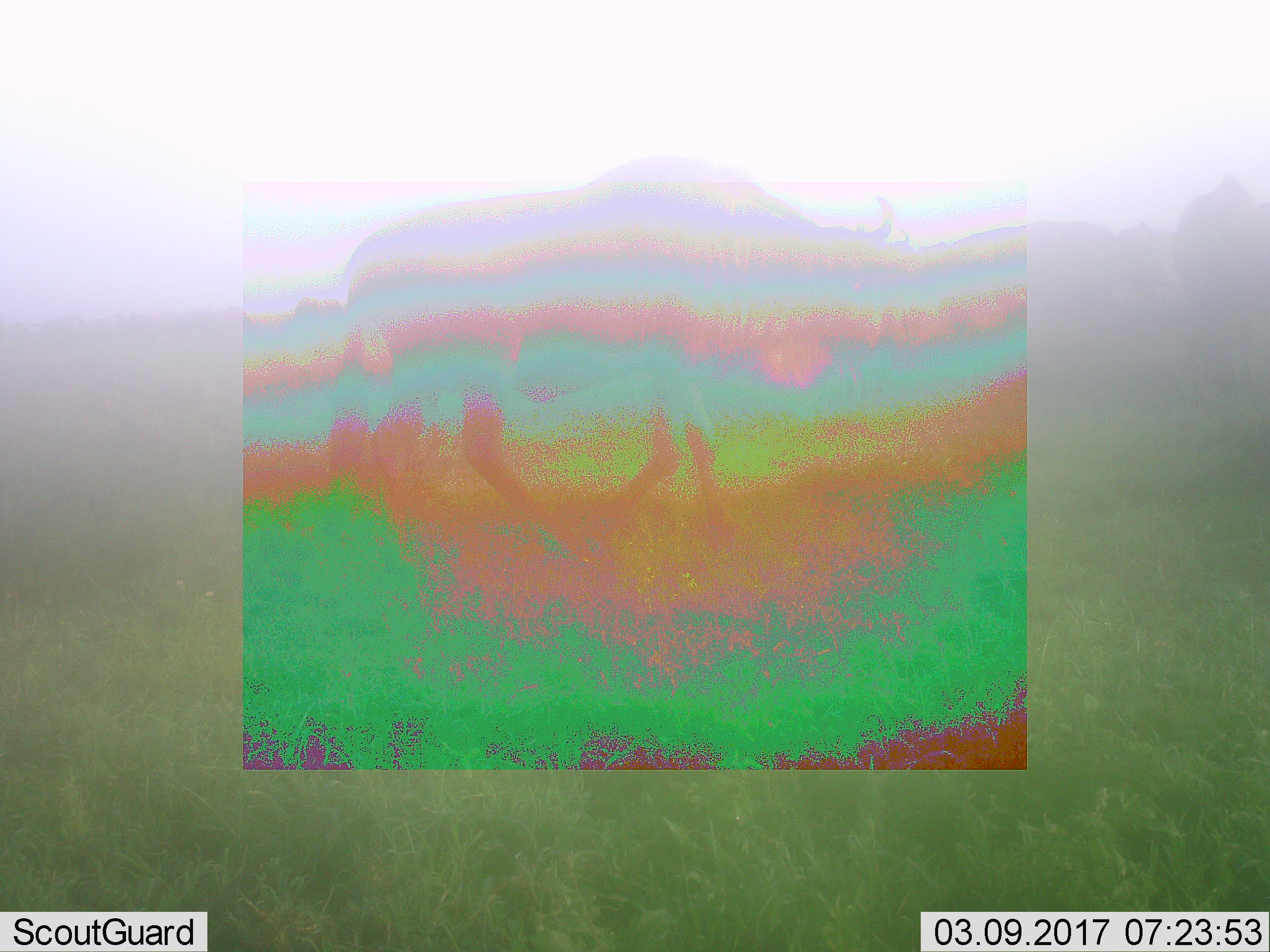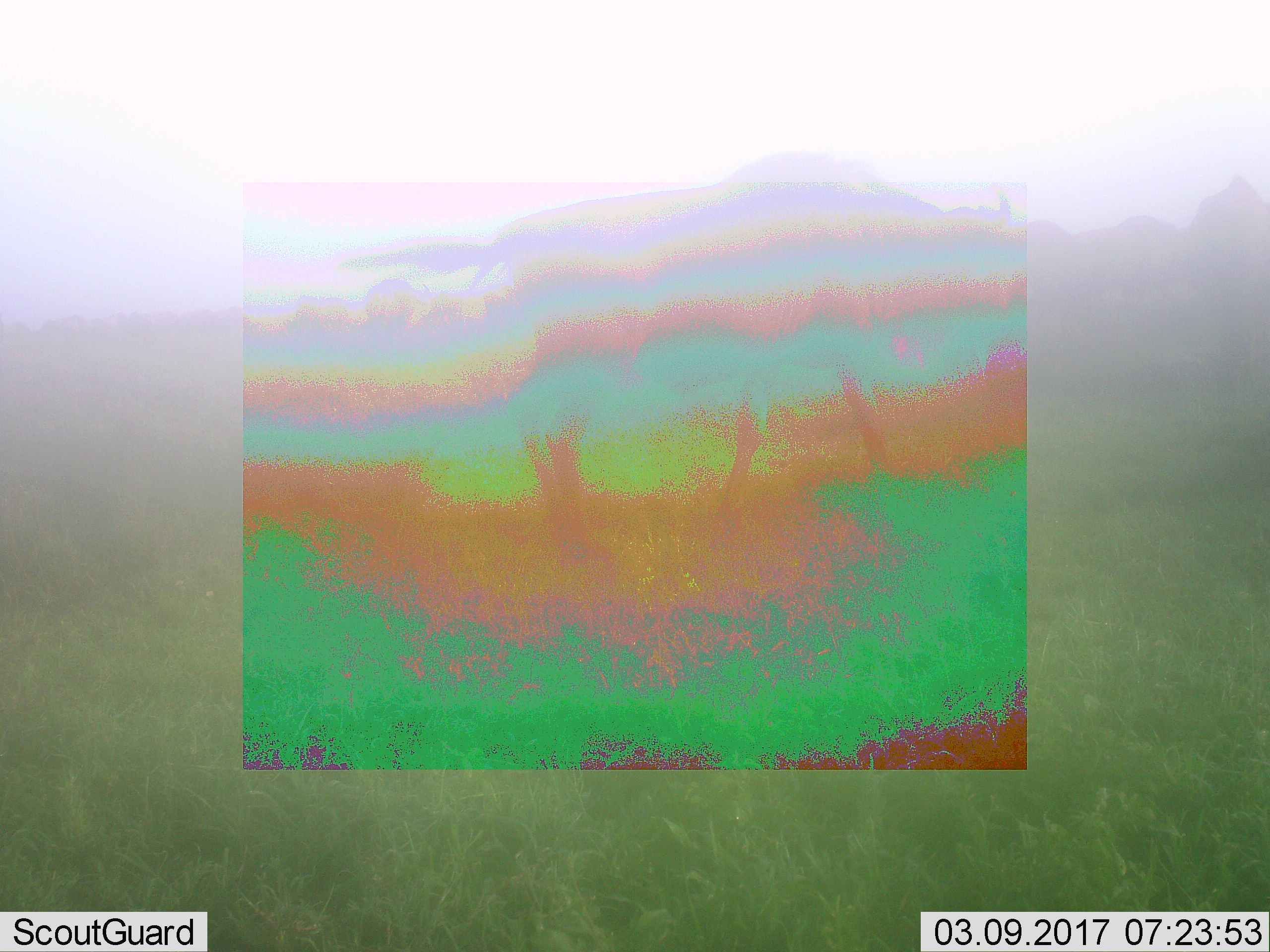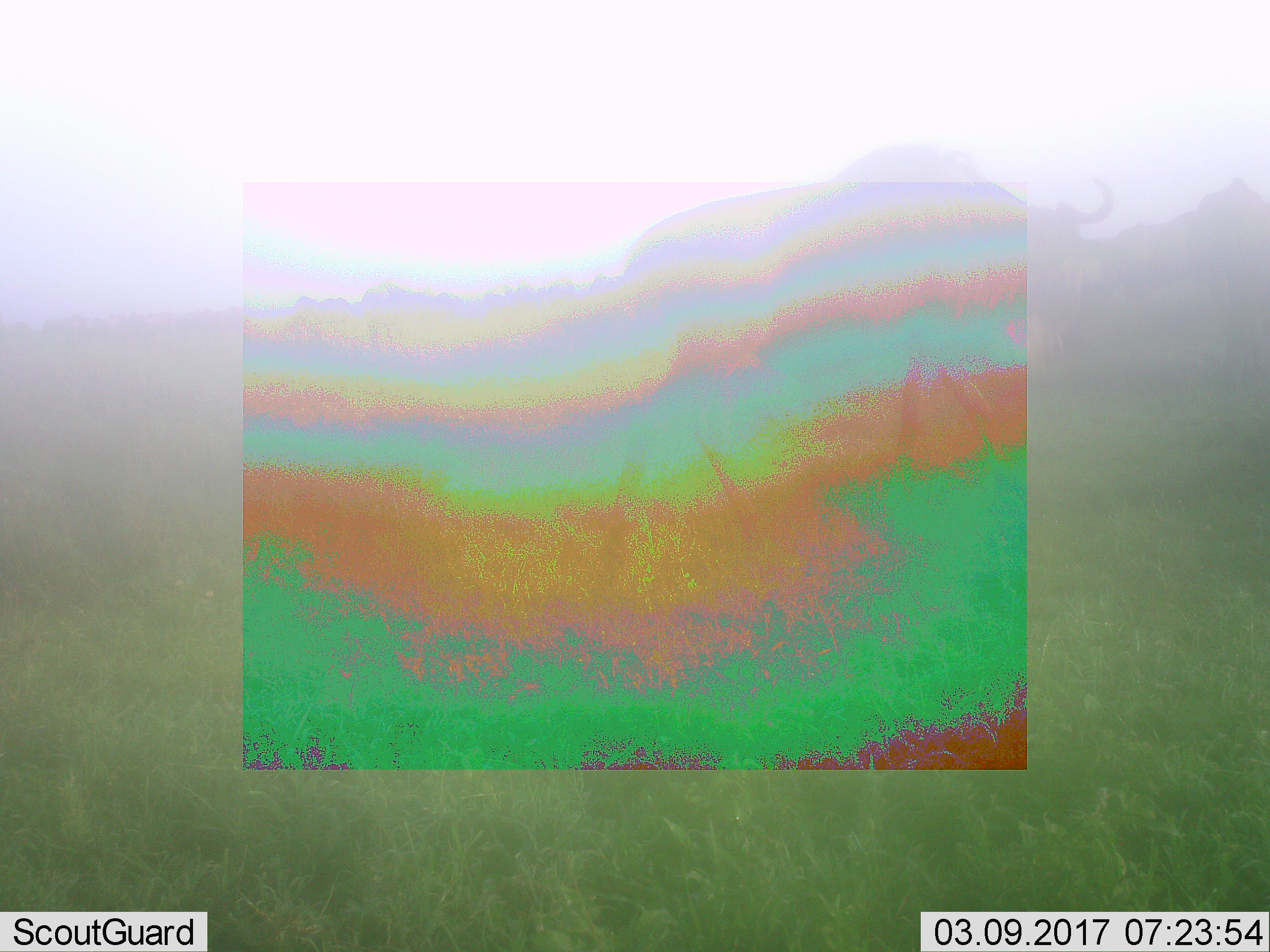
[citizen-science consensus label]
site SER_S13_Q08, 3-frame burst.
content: unidentified animal